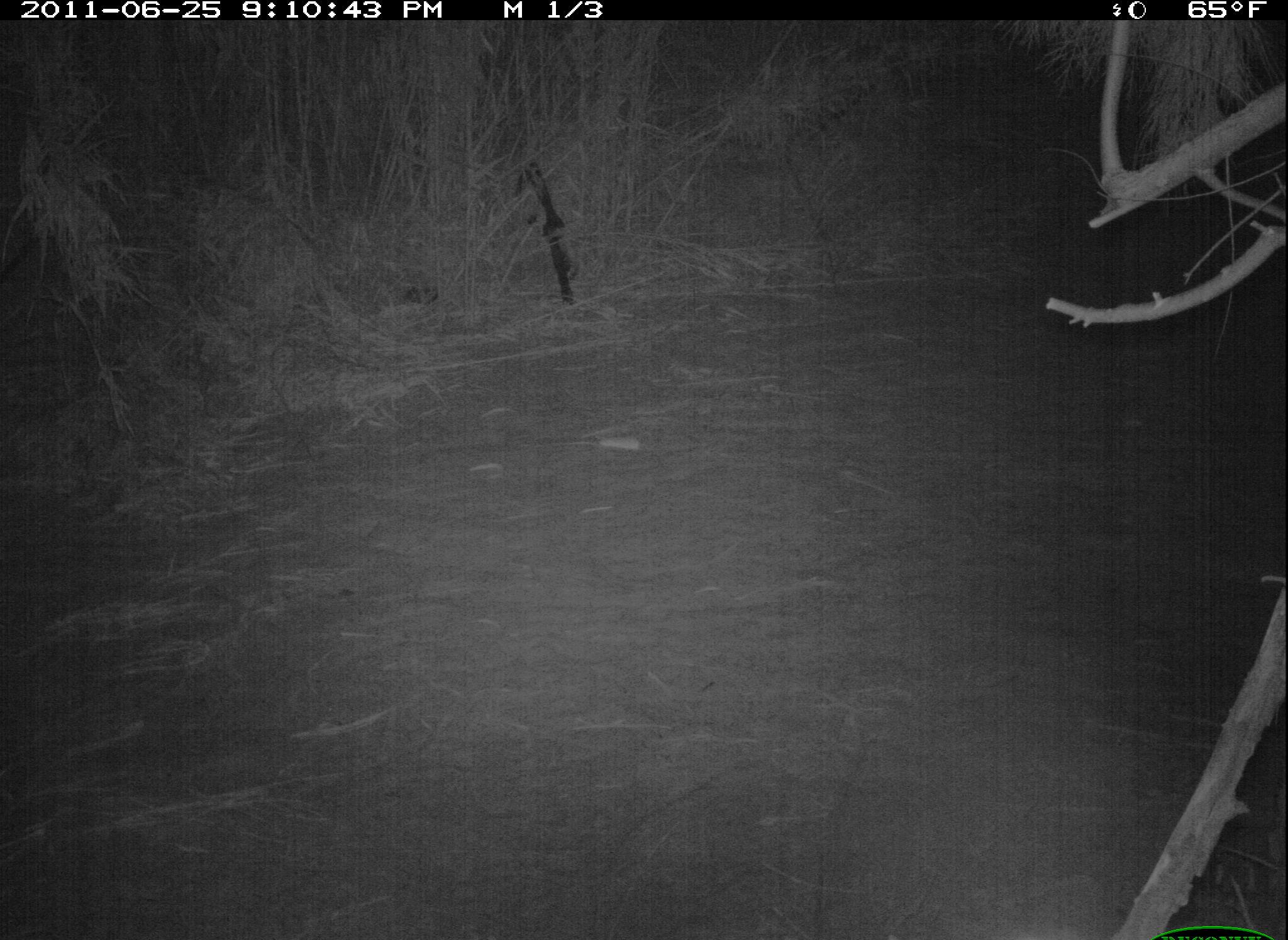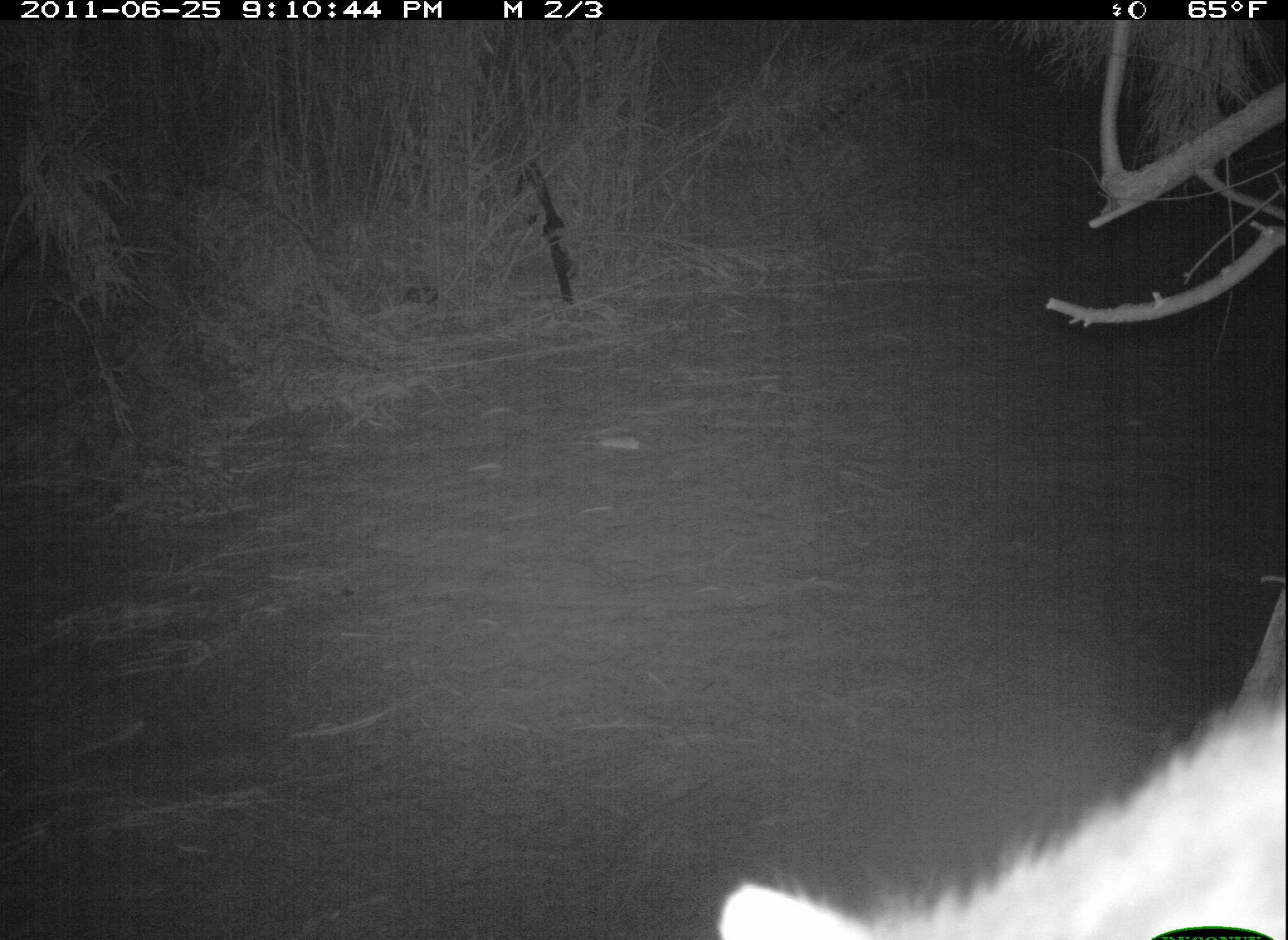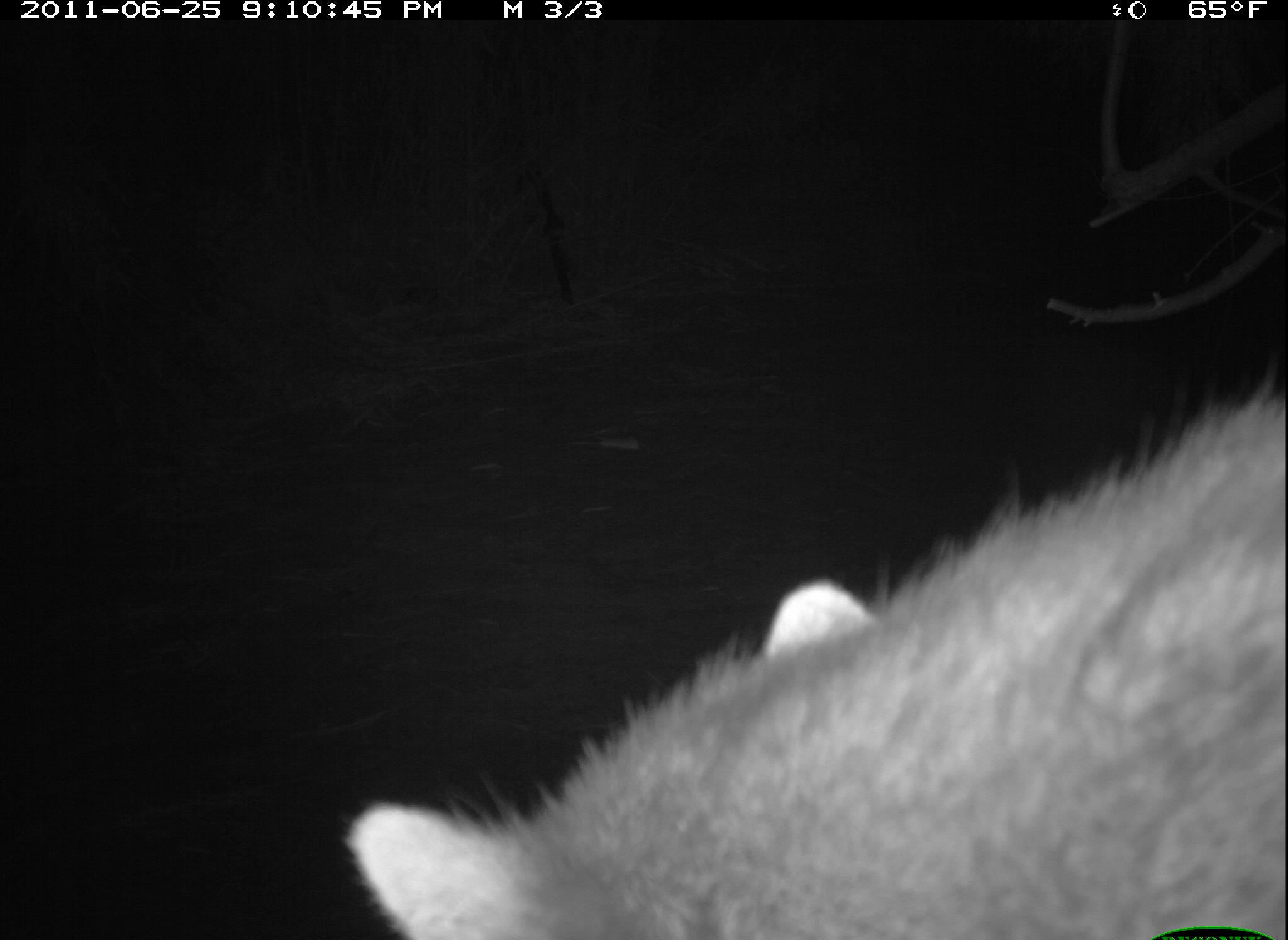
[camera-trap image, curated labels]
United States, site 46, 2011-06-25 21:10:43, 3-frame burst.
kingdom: Animalia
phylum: Chordata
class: Mammalia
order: Carnivora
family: Procyonidae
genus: Procyon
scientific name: Procyon lotor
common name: raccoon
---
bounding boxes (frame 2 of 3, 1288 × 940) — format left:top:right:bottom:
raccoon: 702:657:1285:940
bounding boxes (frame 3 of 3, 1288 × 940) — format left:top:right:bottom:
raccoon: 345:364:1285:940